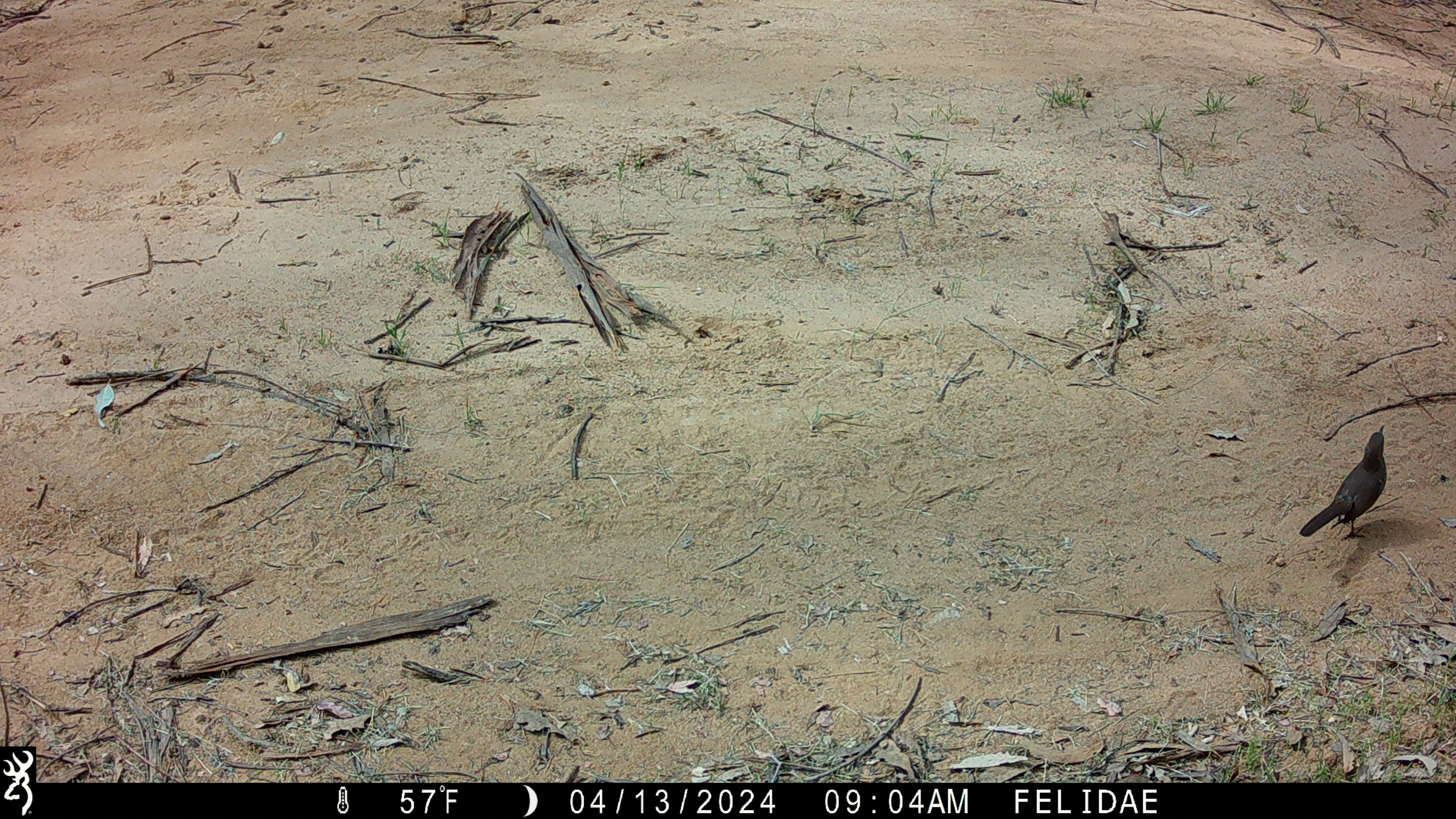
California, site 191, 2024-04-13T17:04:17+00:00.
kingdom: Animalia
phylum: Chordata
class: Aves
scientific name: Aves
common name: bird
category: unknown bird